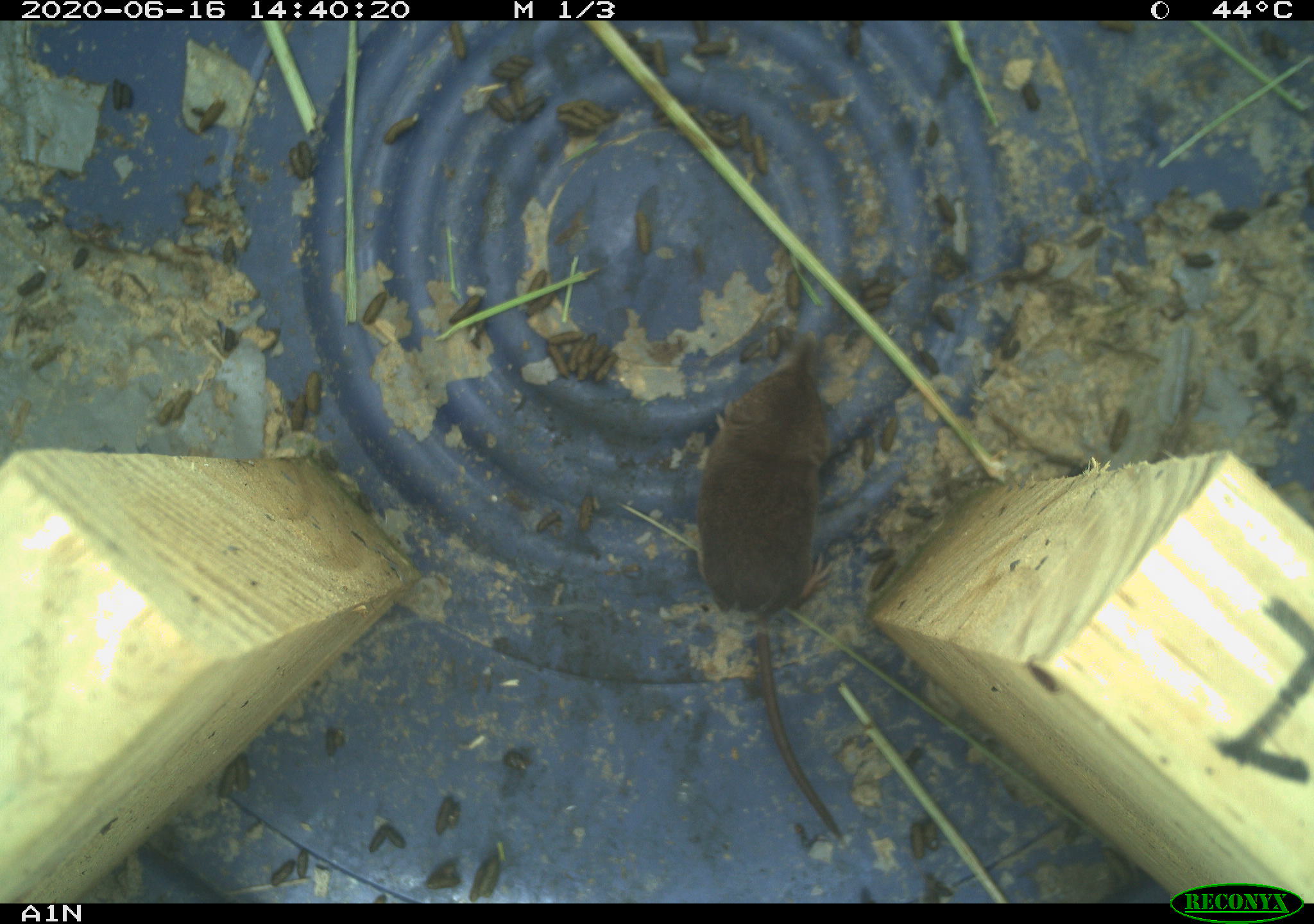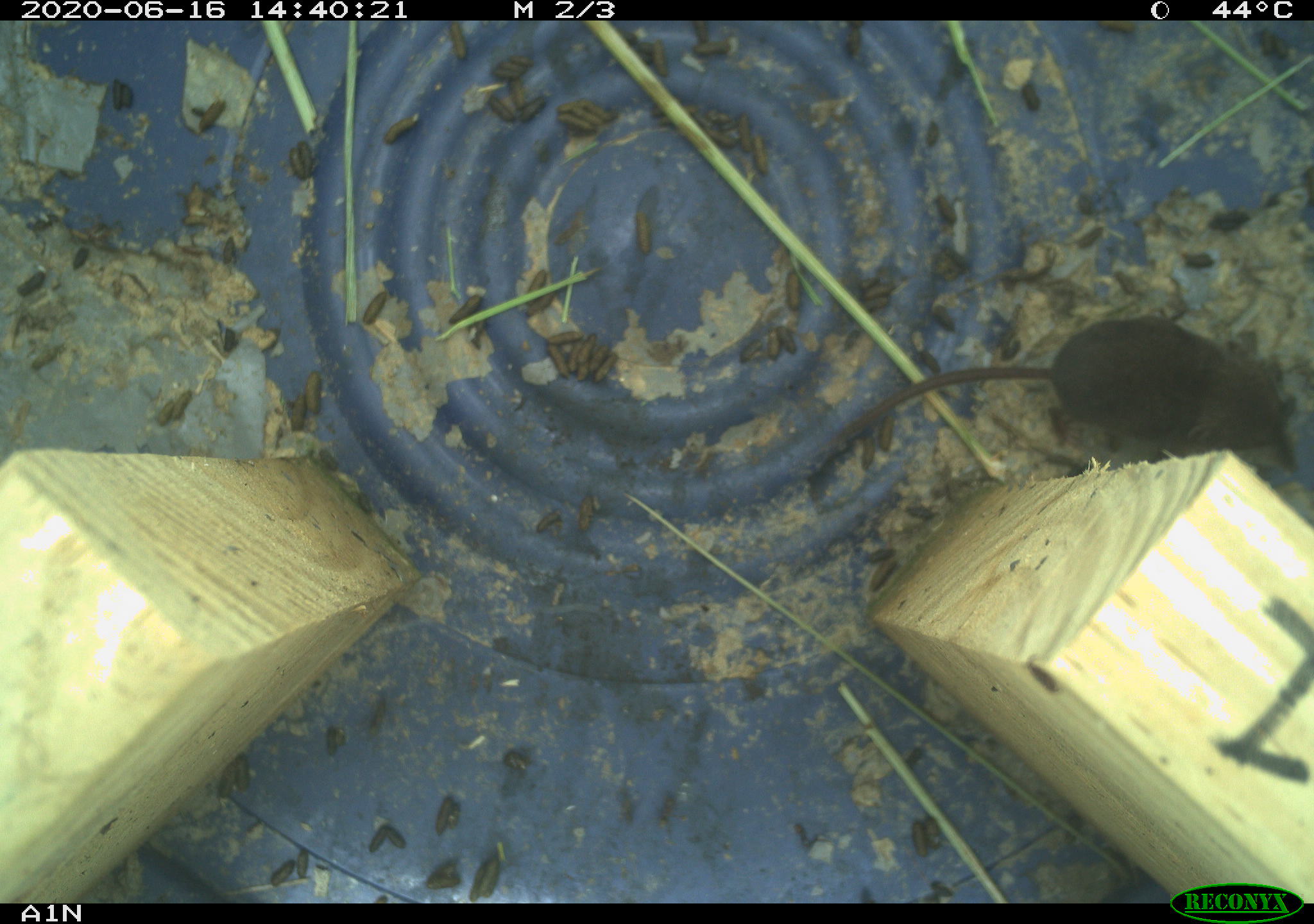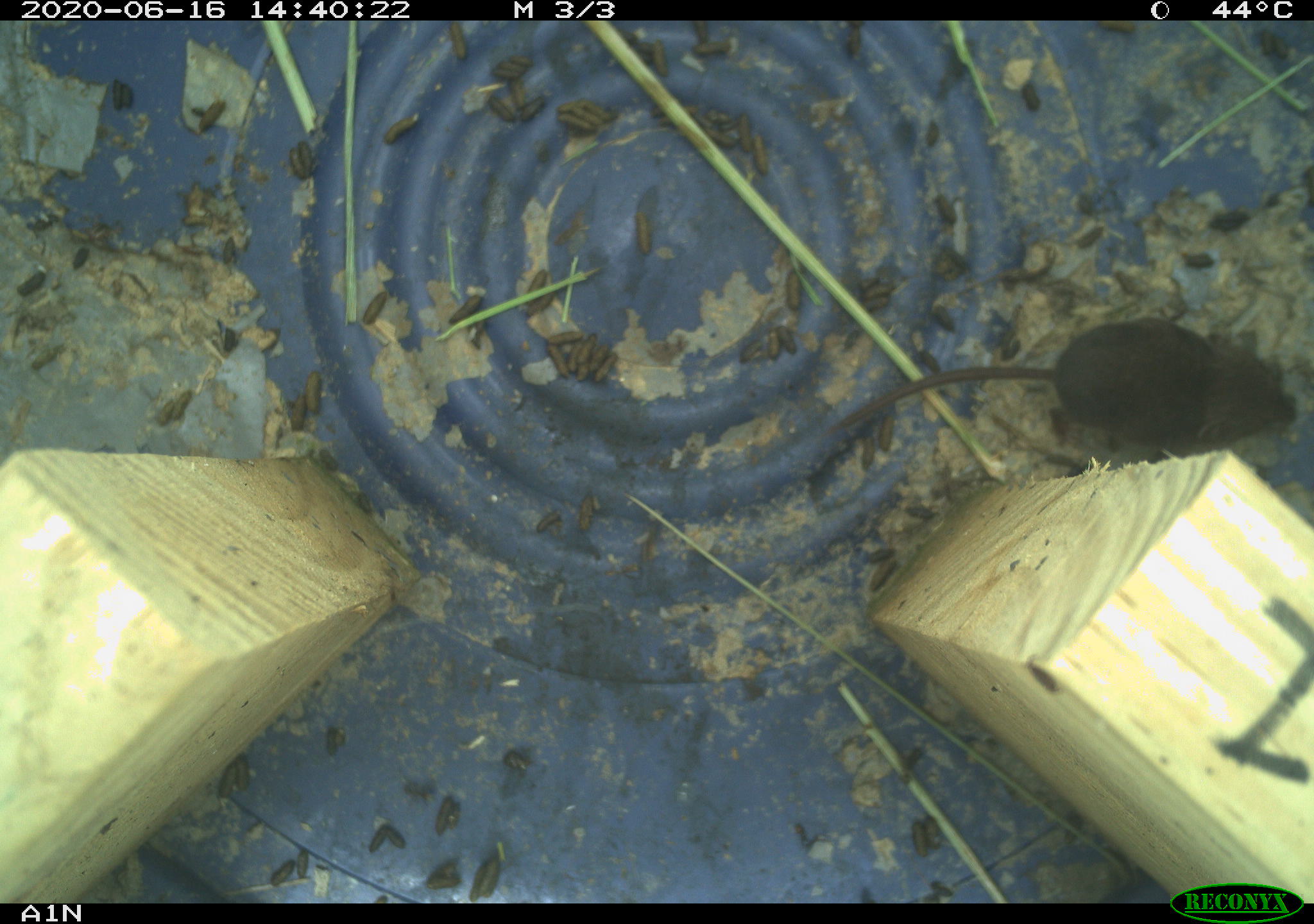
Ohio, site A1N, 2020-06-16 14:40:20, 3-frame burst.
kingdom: Animalia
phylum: Chordata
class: Mammalia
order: Eulipotyphla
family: Soricidae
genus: Sorex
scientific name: Sorex cinereus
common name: masked shrew